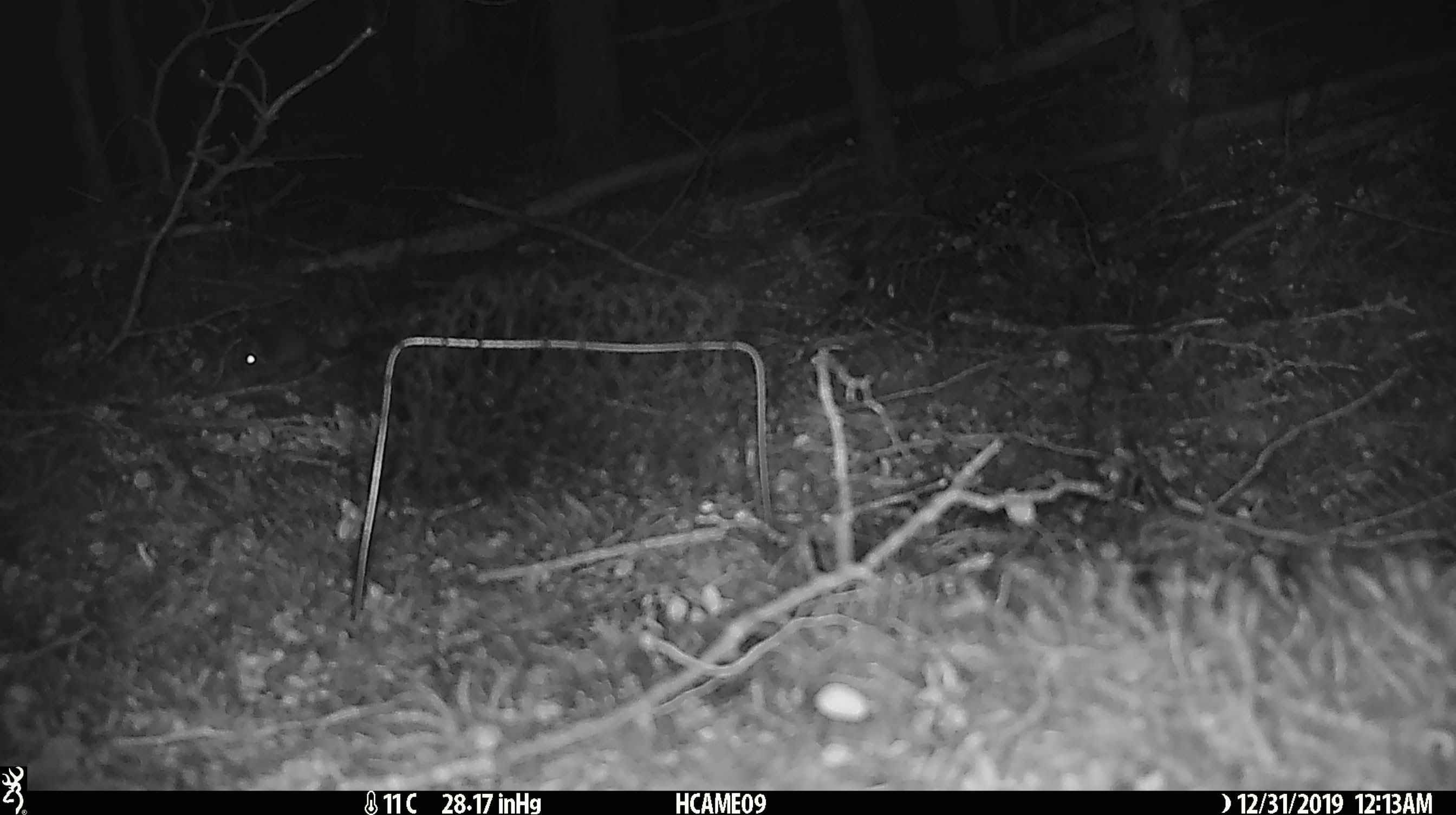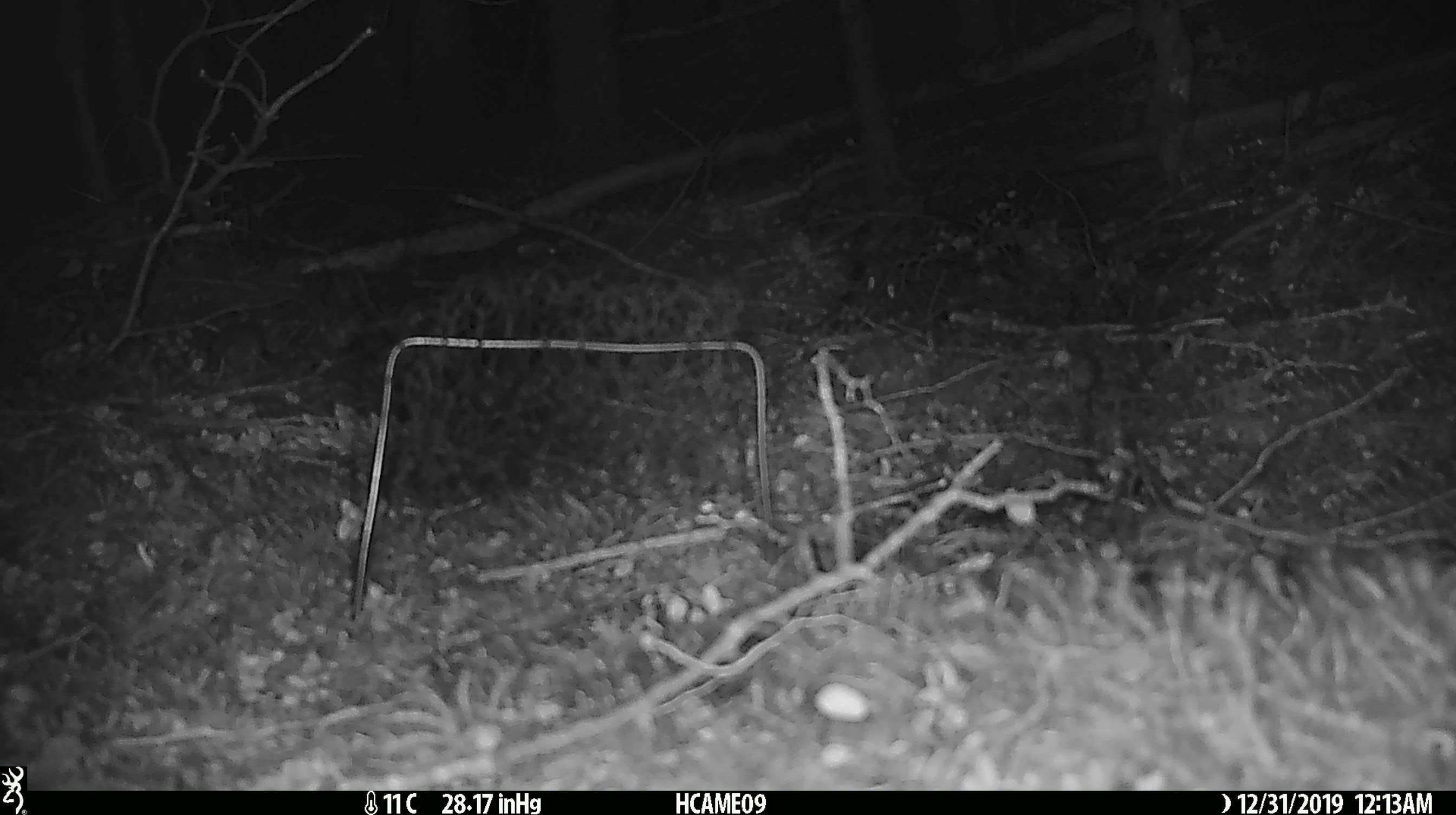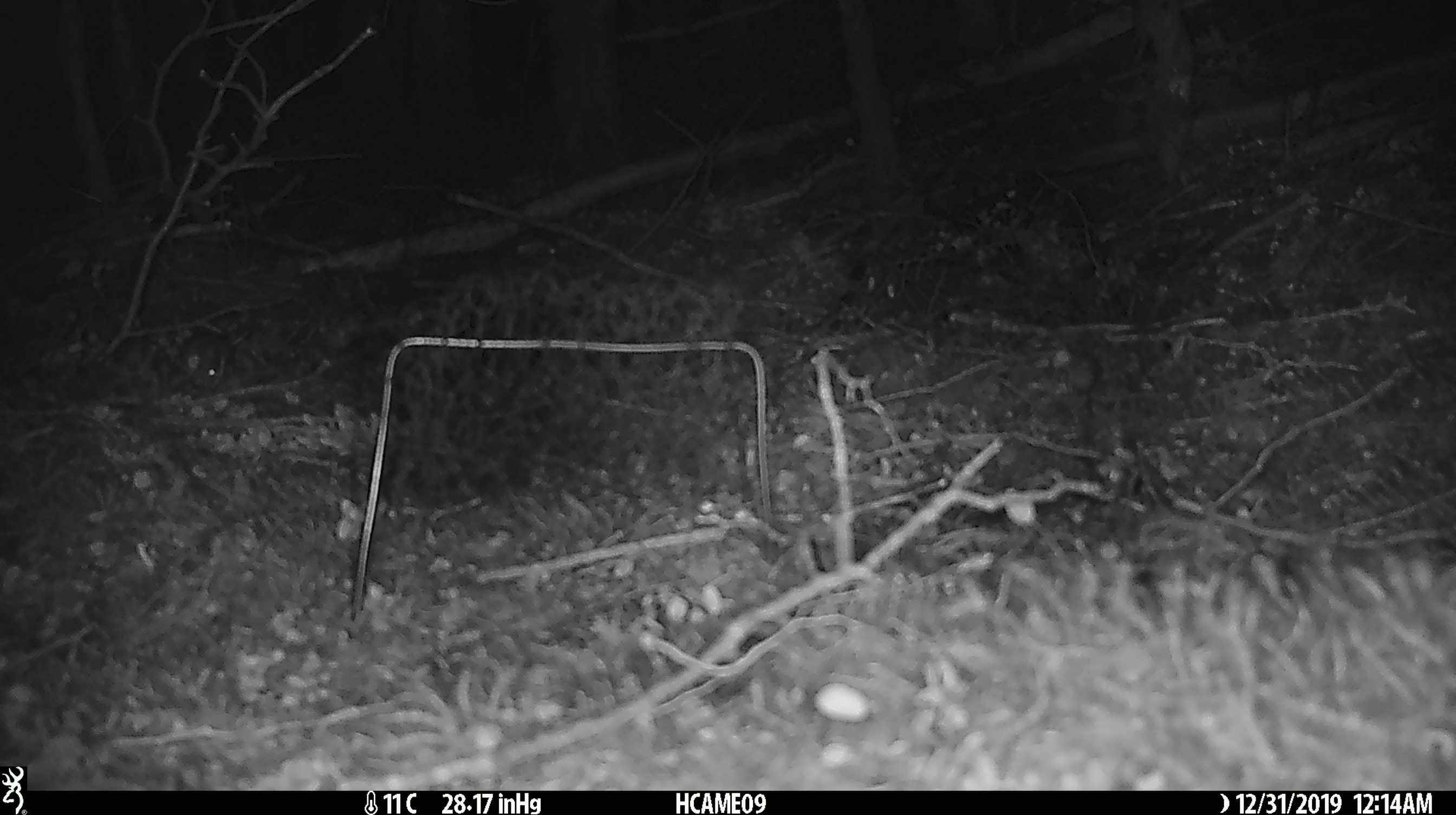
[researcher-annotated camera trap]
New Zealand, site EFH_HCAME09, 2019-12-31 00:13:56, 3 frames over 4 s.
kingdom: Animalia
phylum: Chordata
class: Mammalia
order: Rodentia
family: Muridae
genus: Mus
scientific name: Mus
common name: mouse